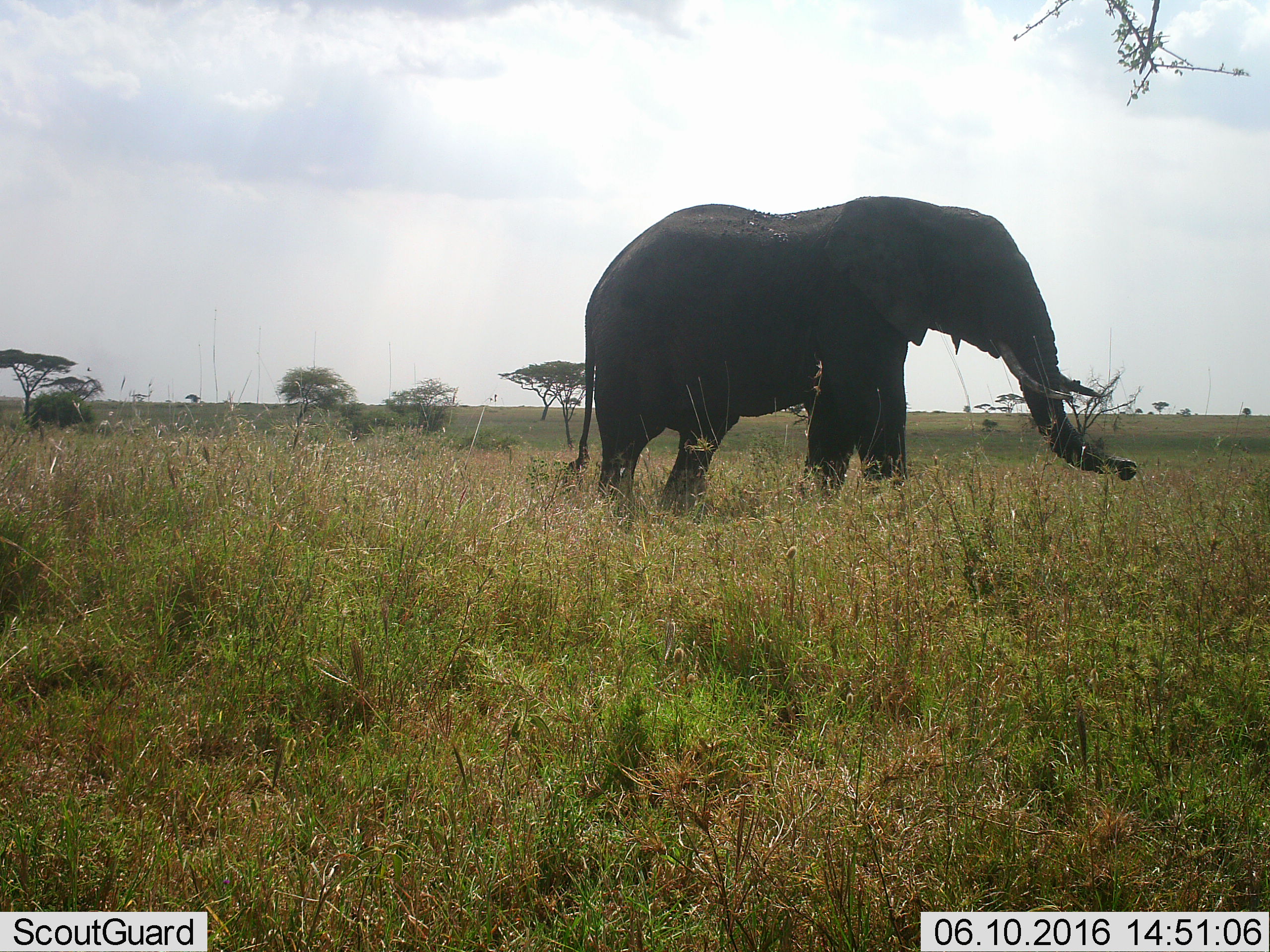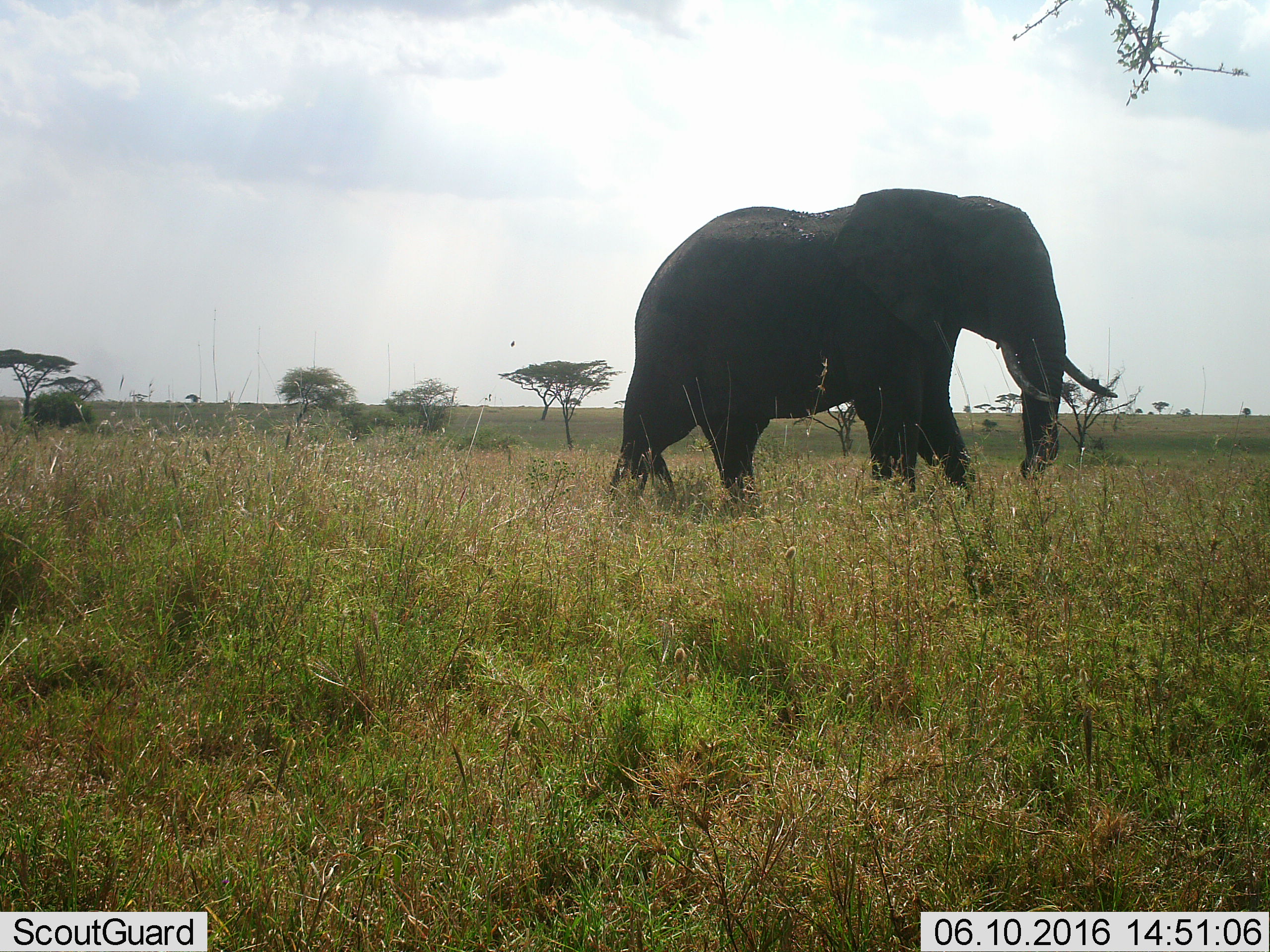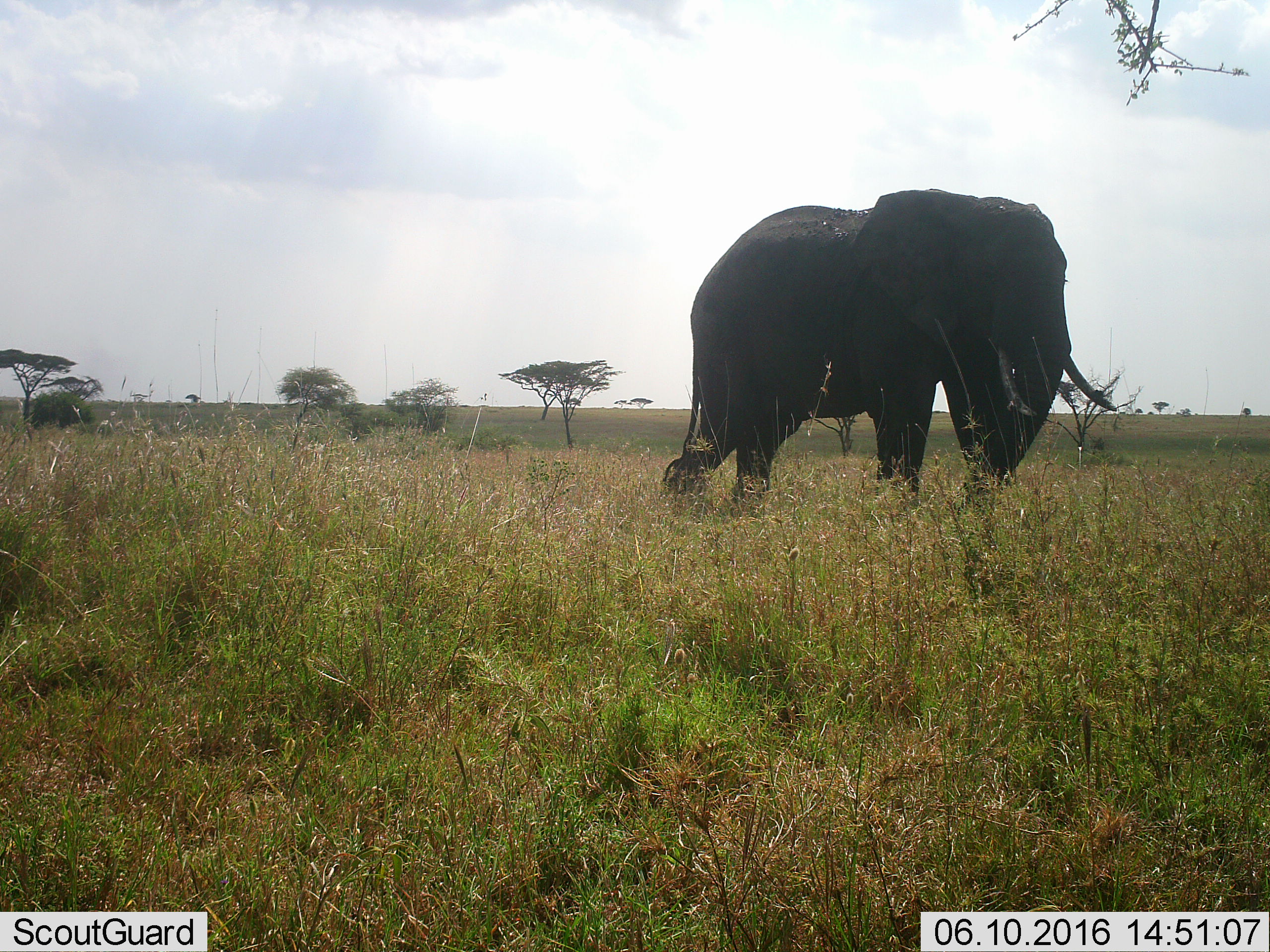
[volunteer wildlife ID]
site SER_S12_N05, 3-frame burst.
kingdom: Animalia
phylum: Chordata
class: Mammalia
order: Proboscidea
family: Elephantidae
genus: Loxodonta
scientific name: Loxodonta africana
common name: african bush elephant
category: elephant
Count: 1.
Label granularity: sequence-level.